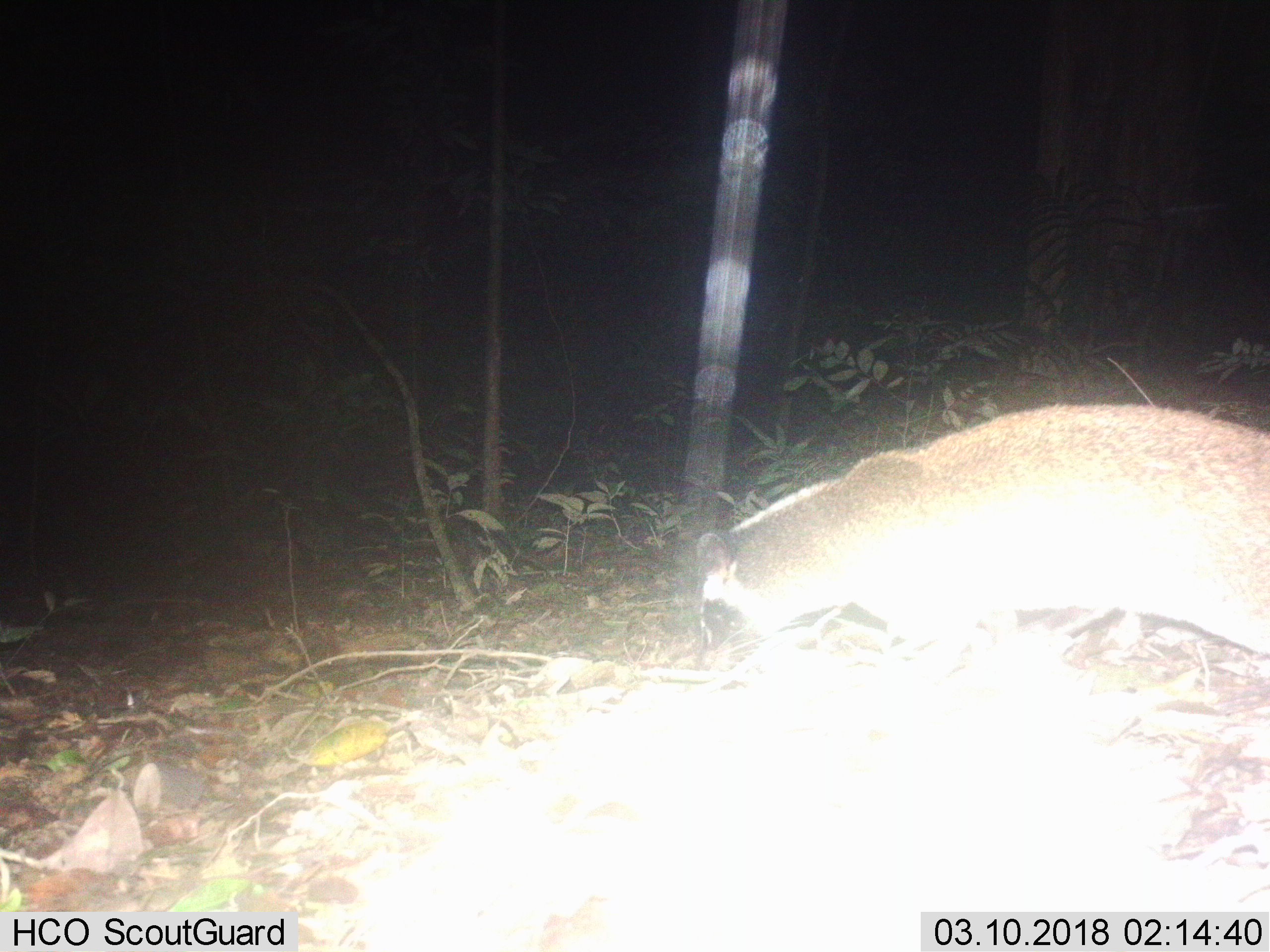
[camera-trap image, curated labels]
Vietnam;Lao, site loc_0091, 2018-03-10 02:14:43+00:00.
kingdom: Animalia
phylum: Chordata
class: Mammalia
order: Carnivora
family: Viverridae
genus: Paguma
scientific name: Paguma larvata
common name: masked palm civet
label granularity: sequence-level